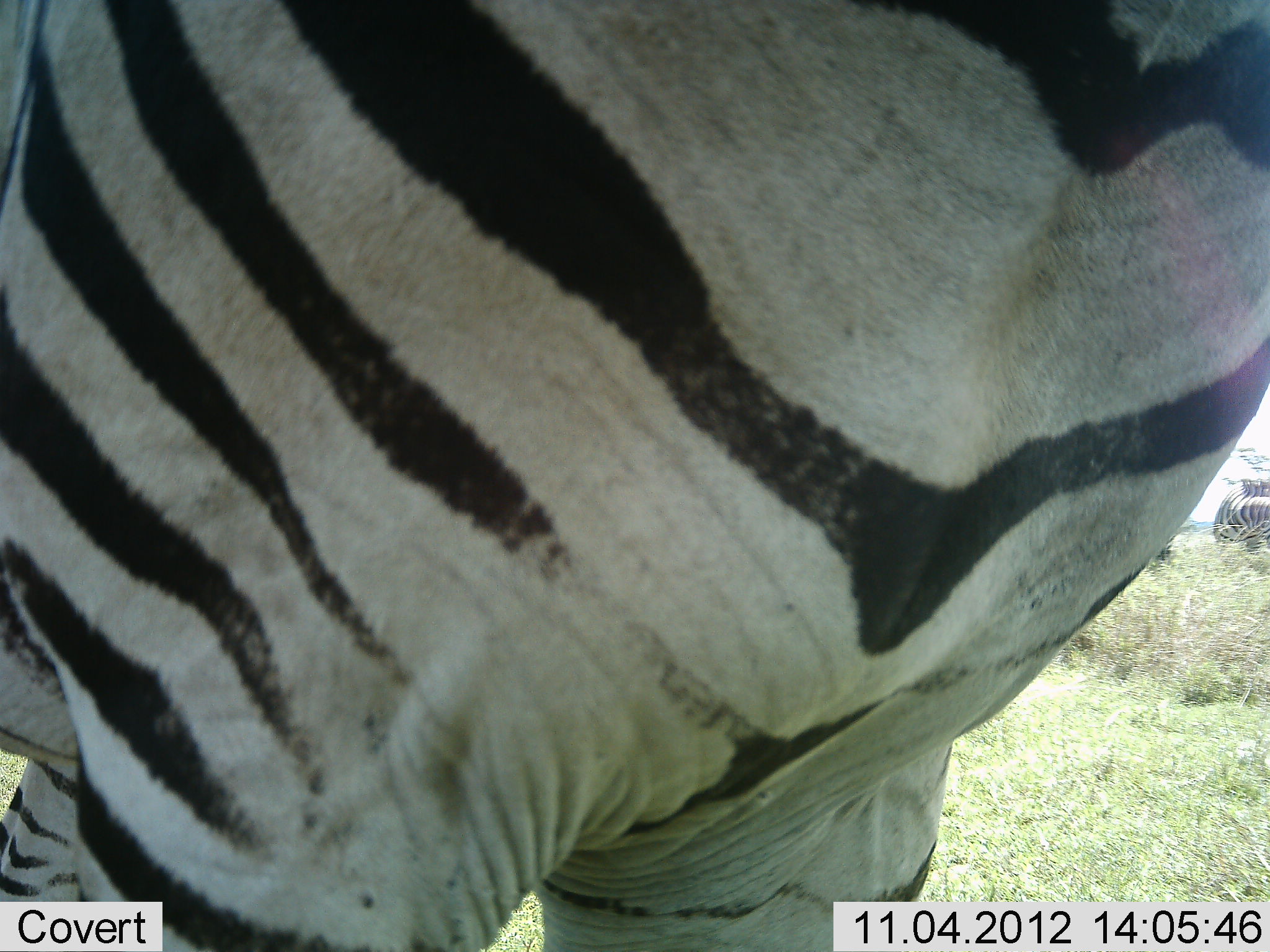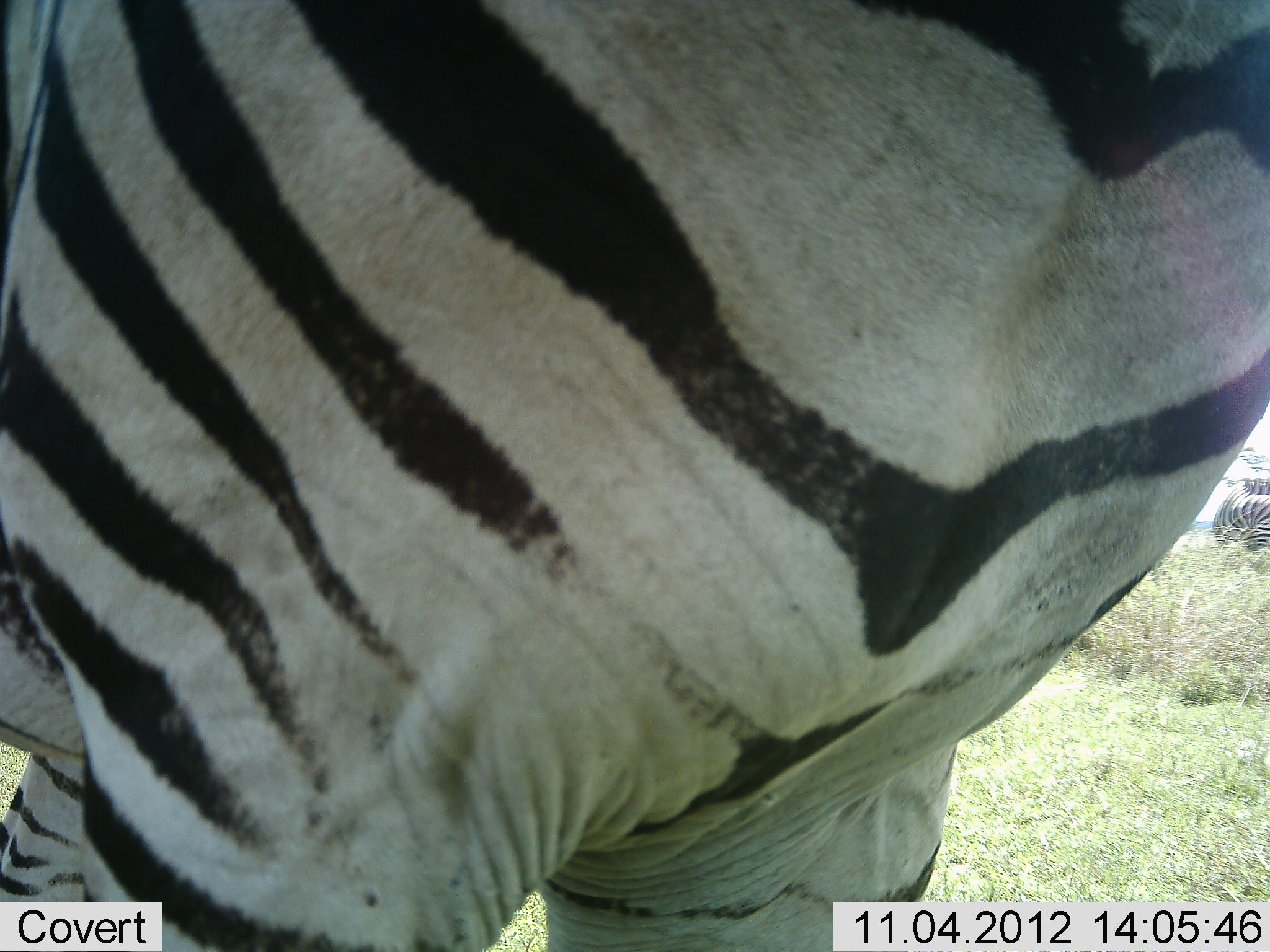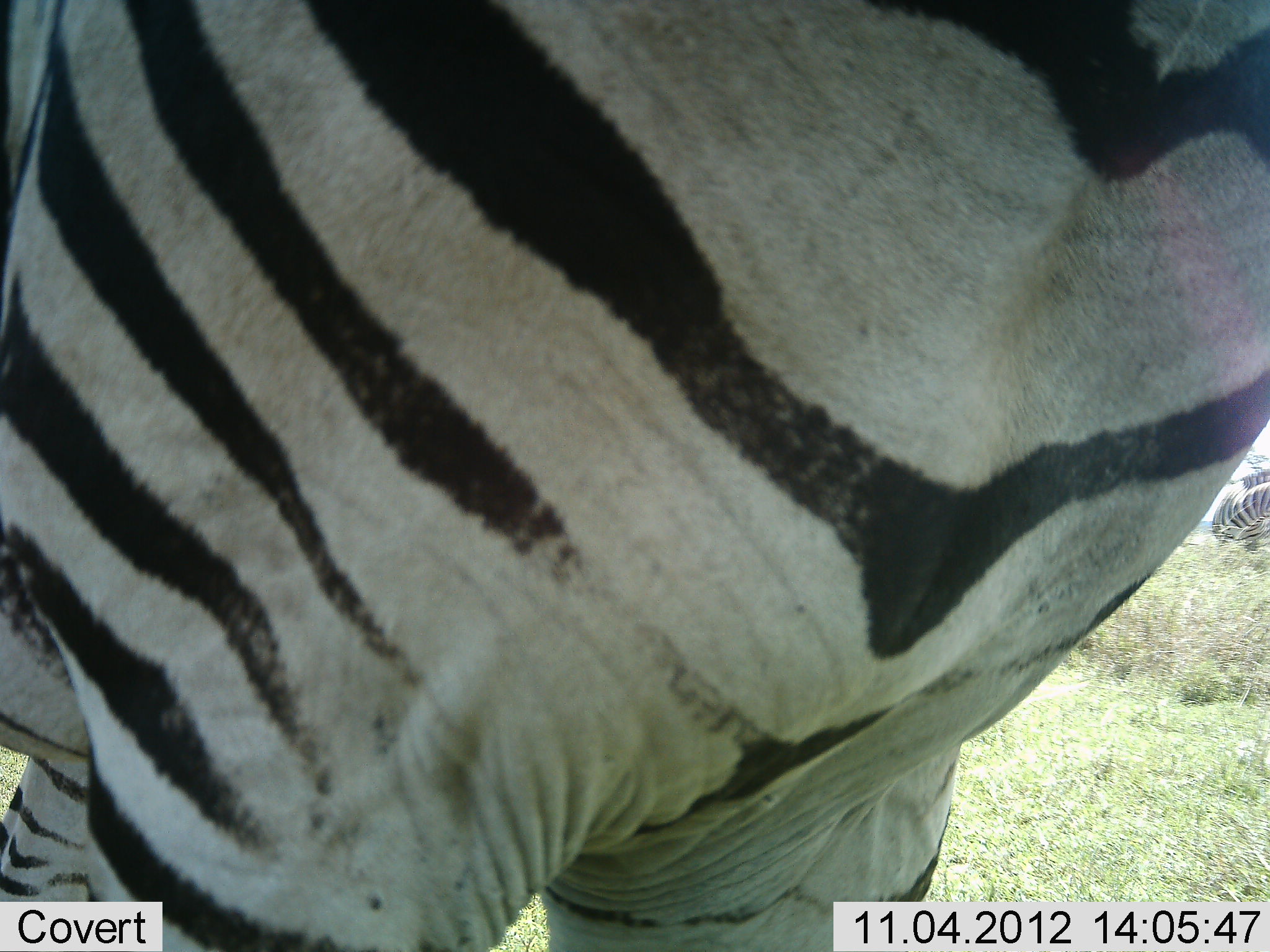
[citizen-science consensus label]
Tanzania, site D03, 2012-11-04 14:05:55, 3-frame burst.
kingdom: Animalia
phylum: Chordata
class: Mammalia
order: Perissodactyla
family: Equidae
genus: Equus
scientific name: Equus quagga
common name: plains zebra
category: zebra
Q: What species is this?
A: Zebra (plains zebra) (Equus quagga).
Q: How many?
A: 2.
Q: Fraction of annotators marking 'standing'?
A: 100%.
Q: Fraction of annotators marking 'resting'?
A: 10%.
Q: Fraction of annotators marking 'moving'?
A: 0%.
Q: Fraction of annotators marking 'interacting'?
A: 0%.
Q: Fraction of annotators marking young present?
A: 0%.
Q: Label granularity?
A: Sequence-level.